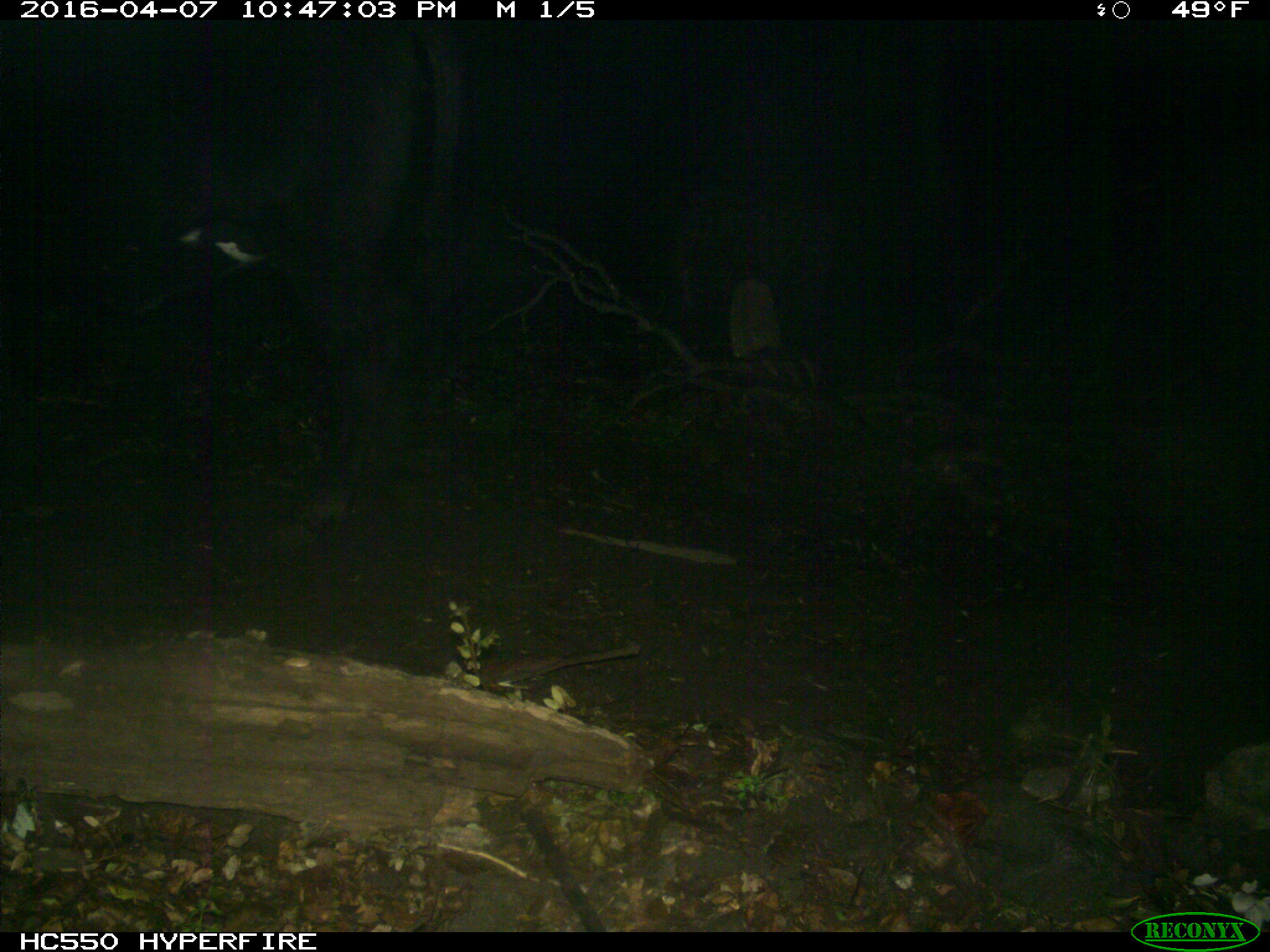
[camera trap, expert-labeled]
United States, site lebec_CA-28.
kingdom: Animalia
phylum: Chordata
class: Mammalia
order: Artiodactyla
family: Bovidae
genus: Bos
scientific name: Bos taurus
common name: domestic cow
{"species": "Bos taurus (domestic cow)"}